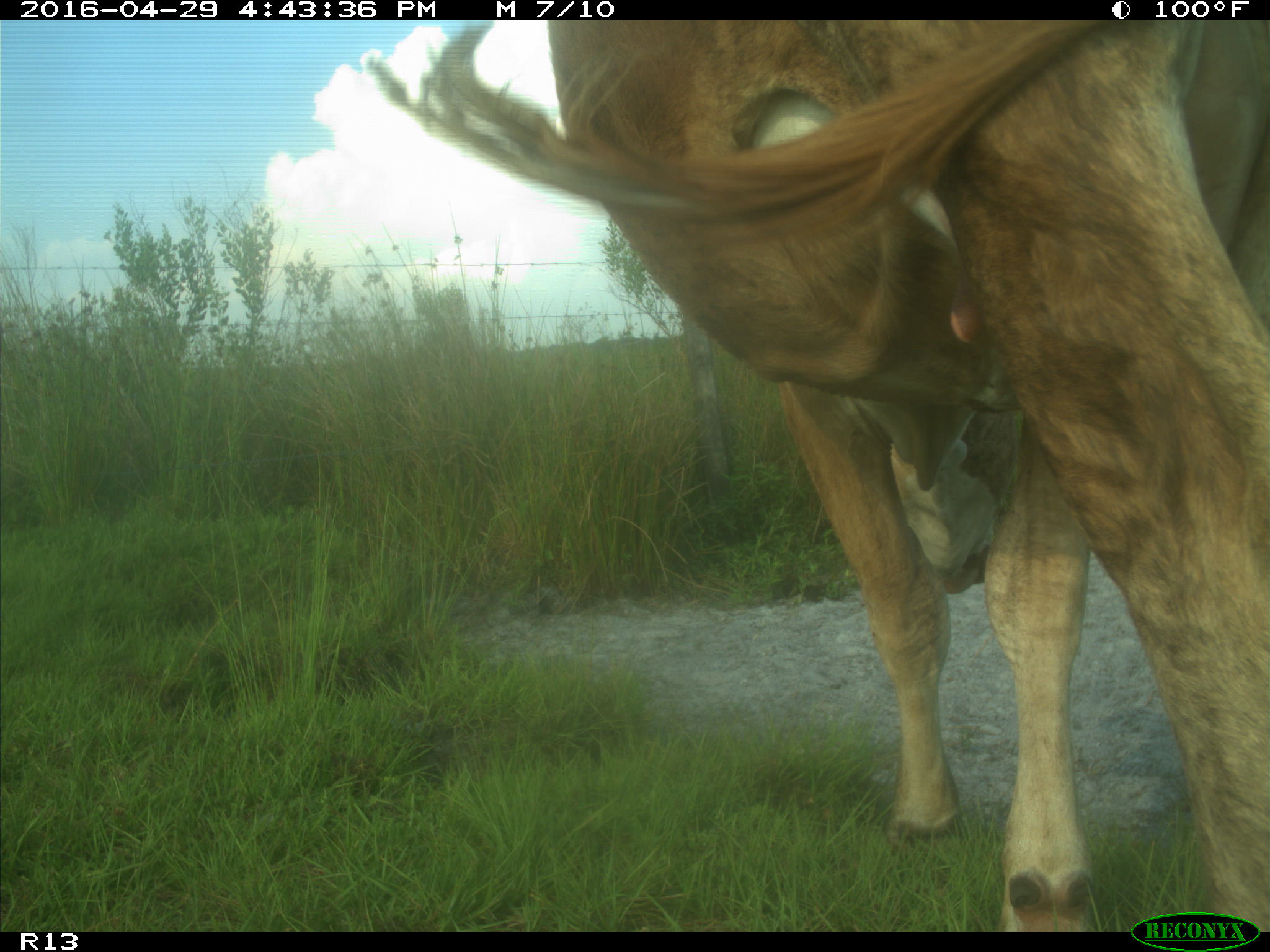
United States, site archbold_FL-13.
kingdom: Animalia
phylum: Chordata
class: Mammalia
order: Artiodactyla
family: Bovidae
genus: Bos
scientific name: Bos taurus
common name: domestic cow